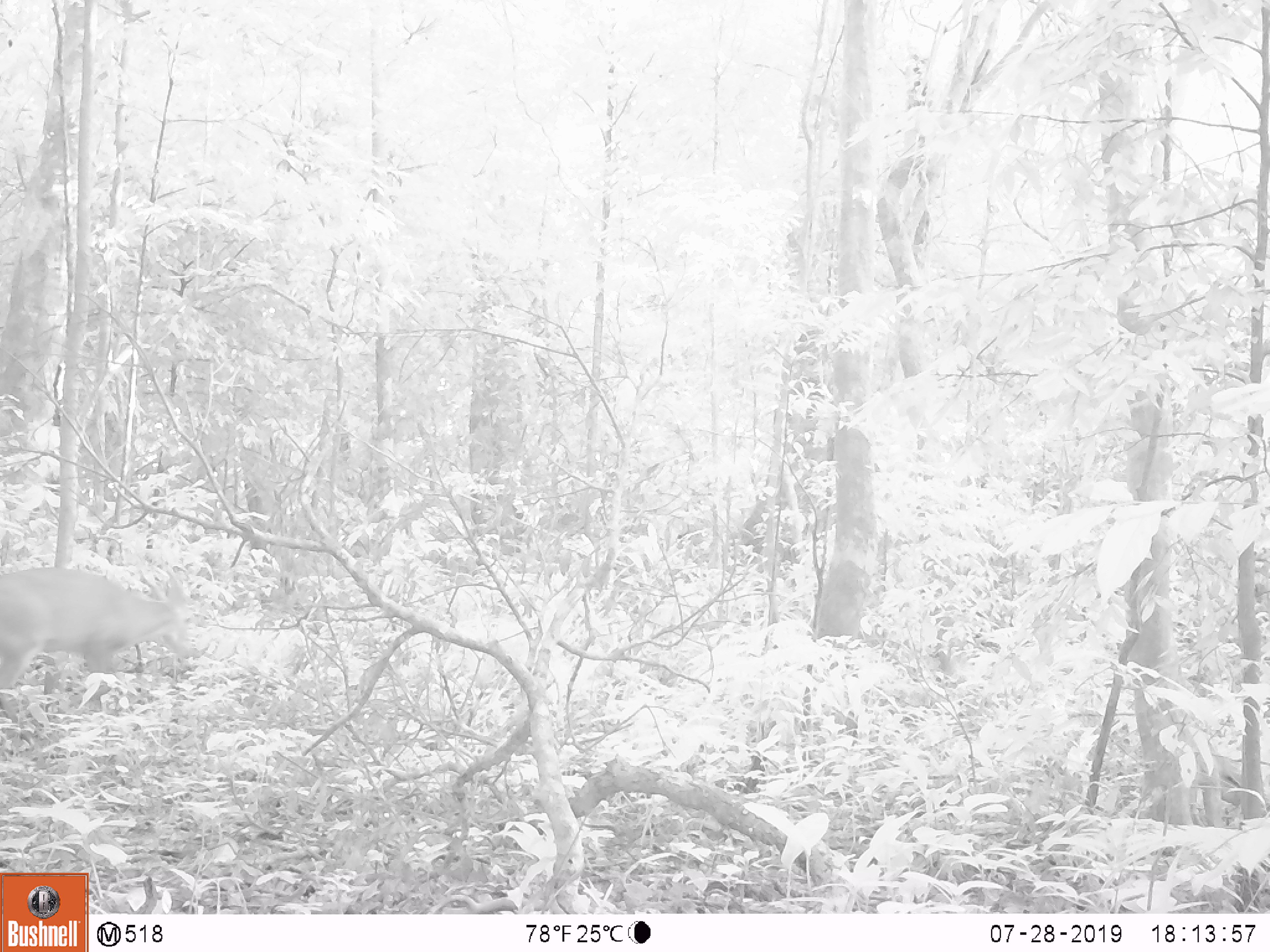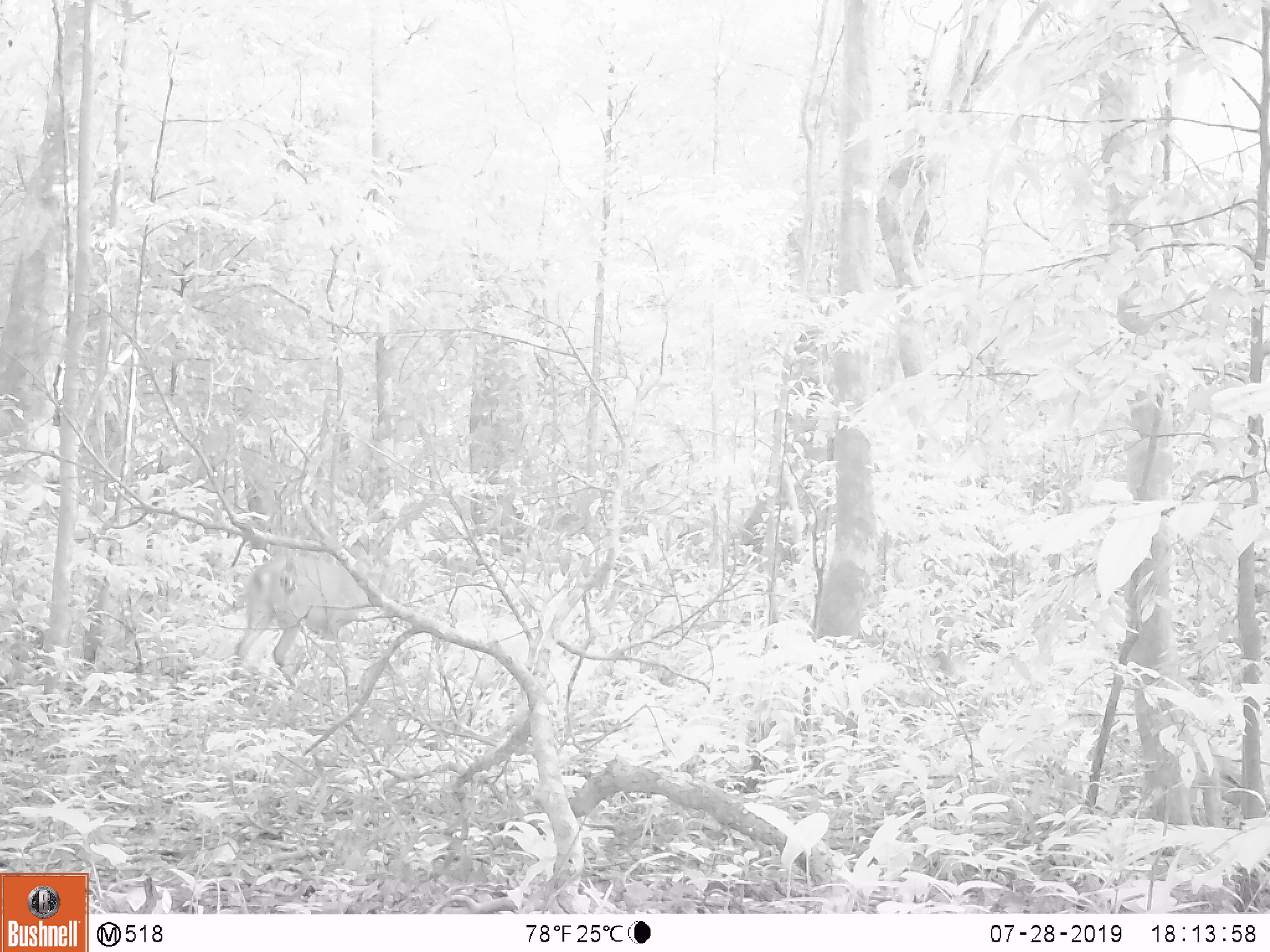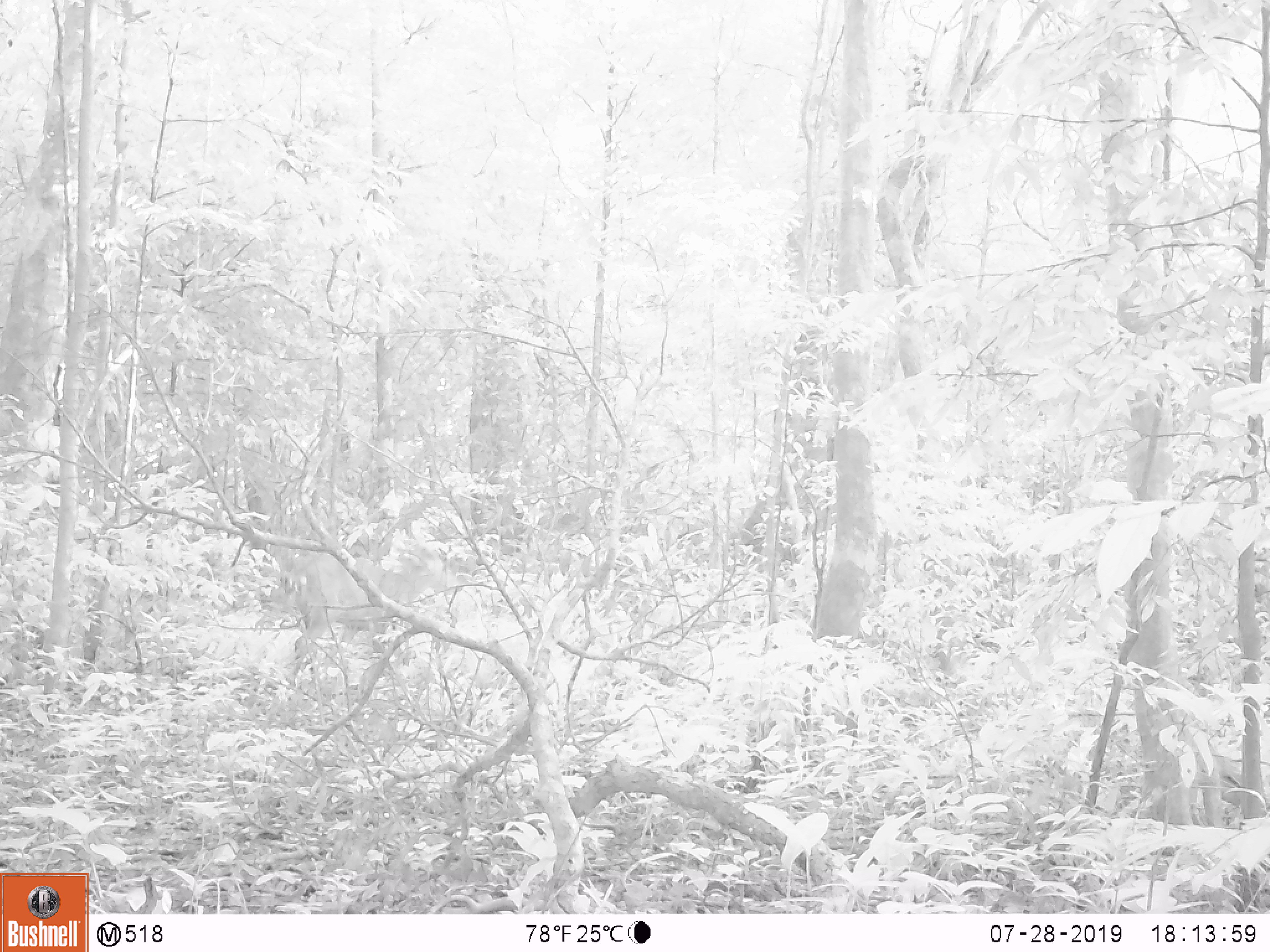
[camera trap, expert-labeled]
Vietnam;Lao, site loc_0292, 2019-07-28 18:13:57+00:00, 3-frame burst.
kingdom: Animalia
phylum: Chordata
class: Mammalia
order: Artiodactyla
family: Cervidae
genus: Muntiacus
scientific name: Muntiacus vuquangensis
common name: large-antlered muntjac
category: large antlered muntjac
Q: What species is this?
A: Large antlered muntjac (large-antlered muntjac) (Muntiacus vuquangensis).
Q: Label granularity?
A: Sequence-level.